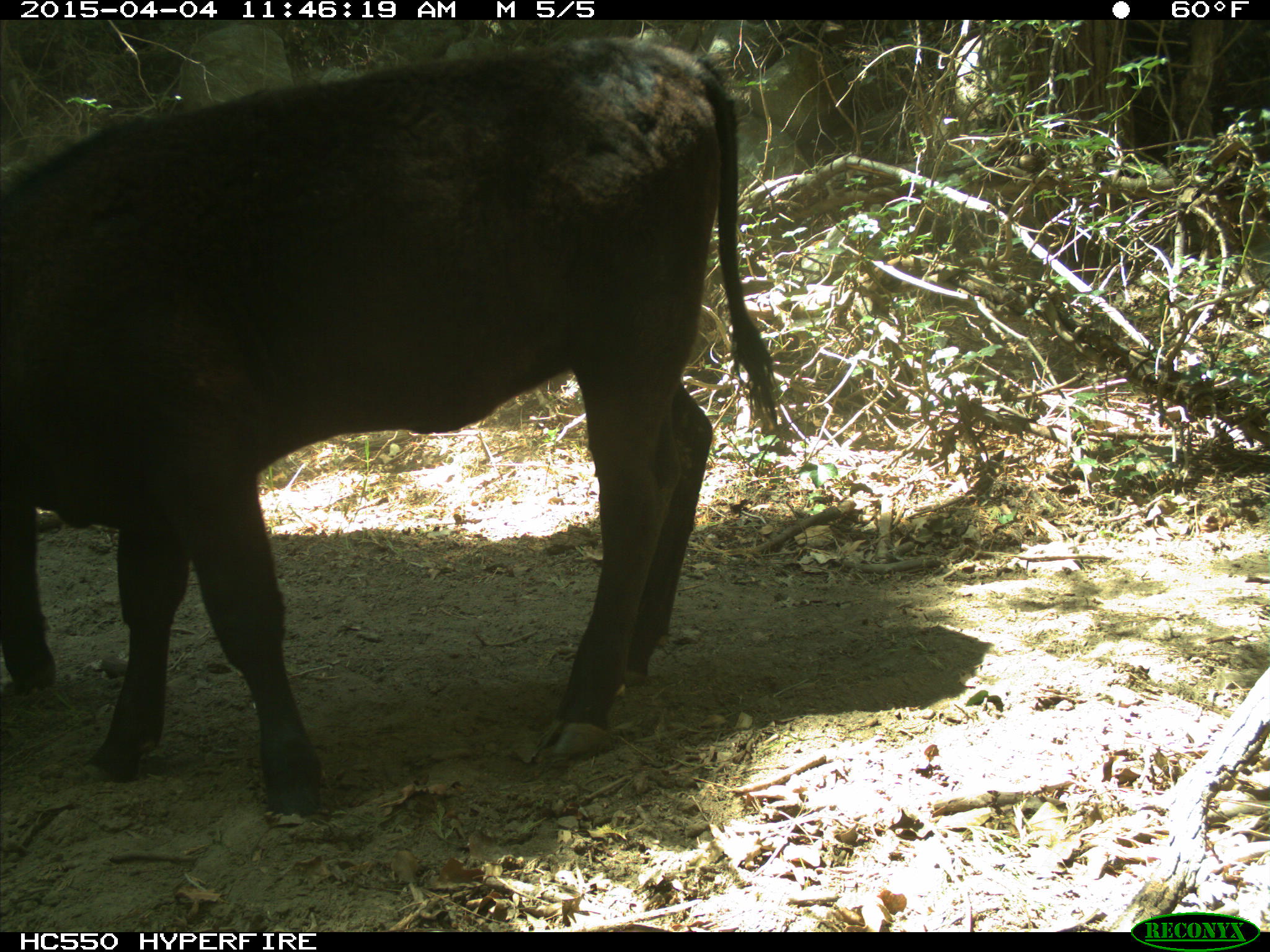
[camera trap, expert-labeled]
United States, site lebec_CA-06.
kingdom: Animalia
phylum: Chordata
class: Mammalia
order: Artiodactyla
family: Bovidae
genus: Bos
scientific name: Bos taurus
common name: domestic cow